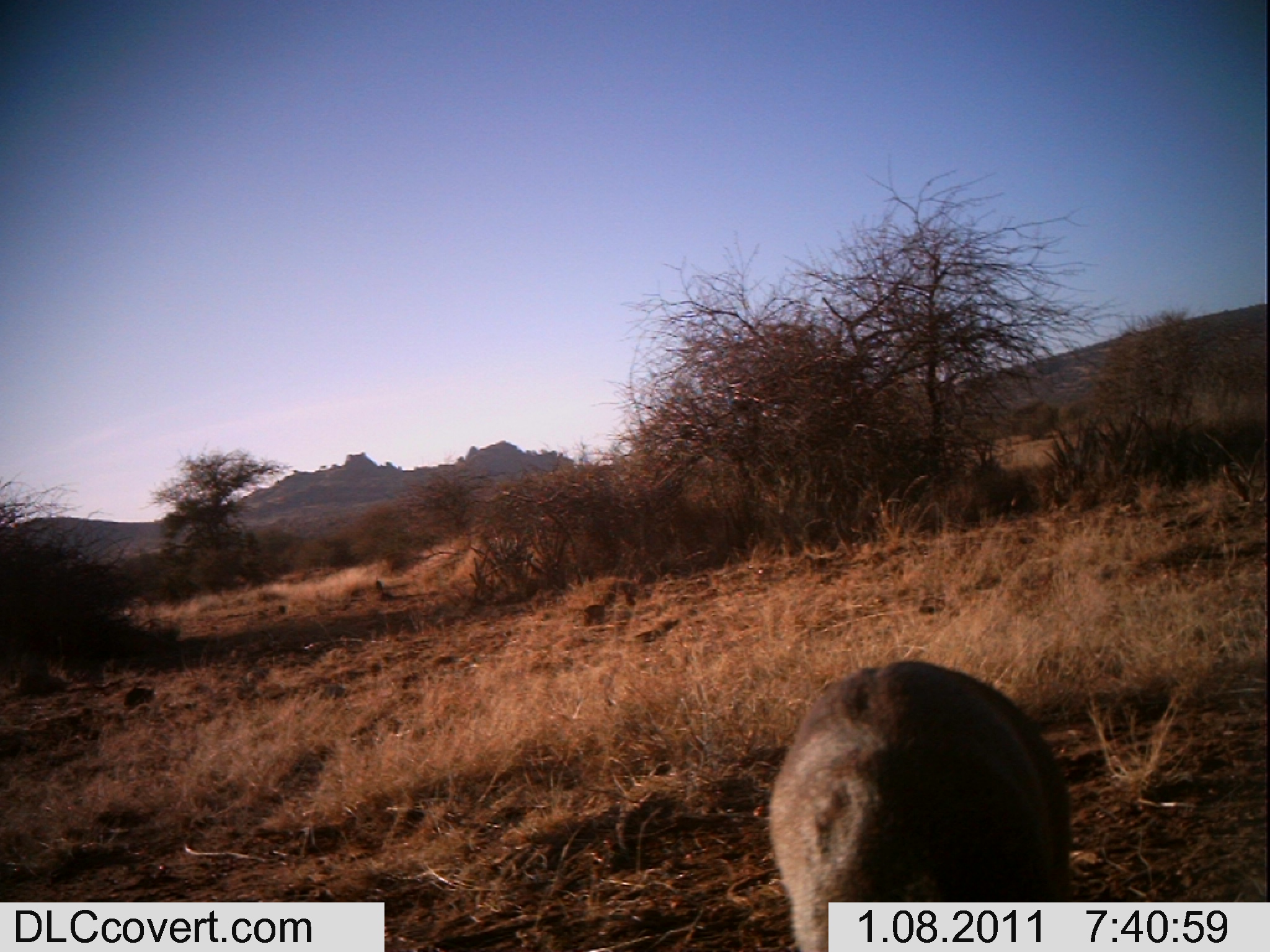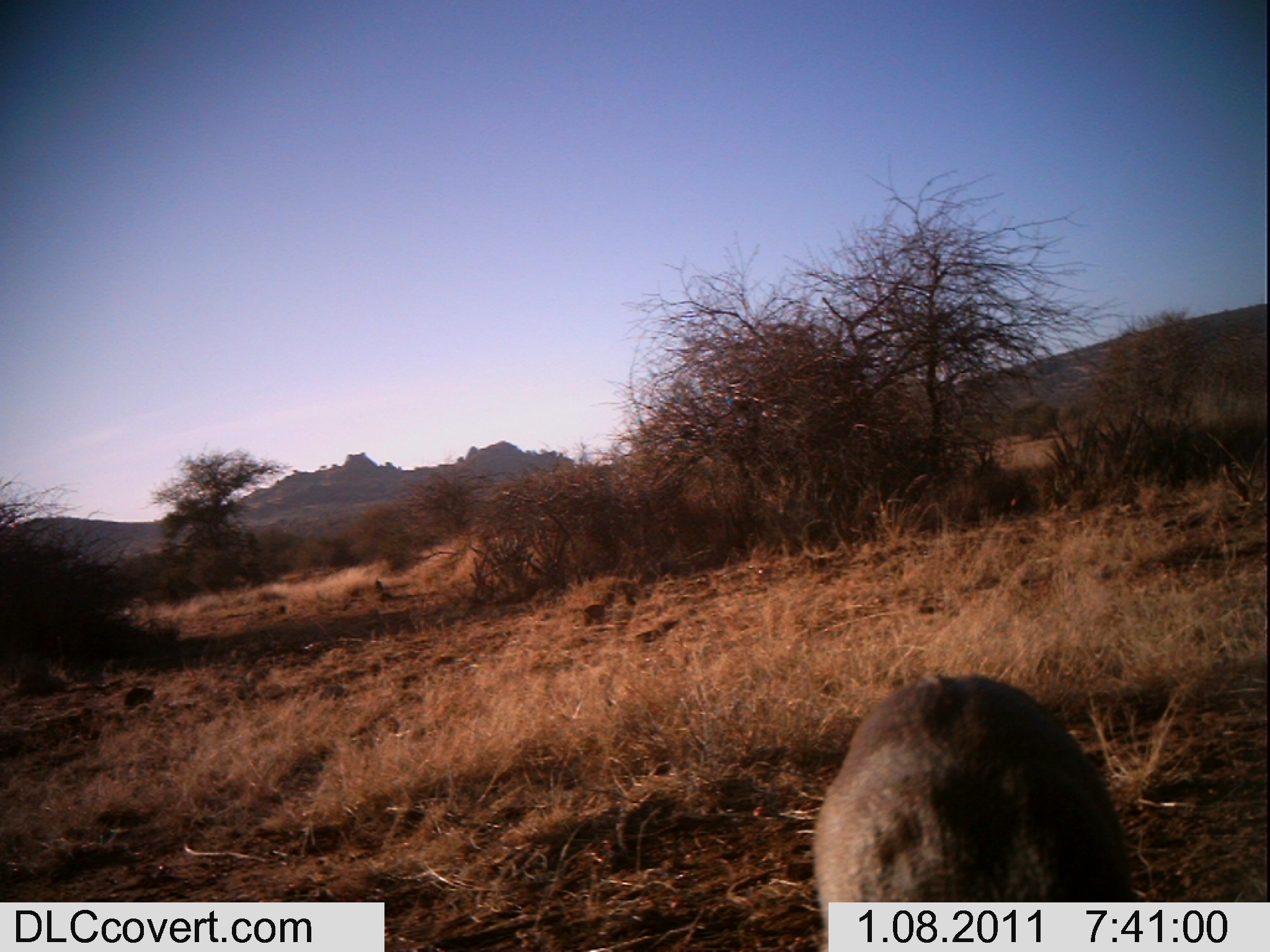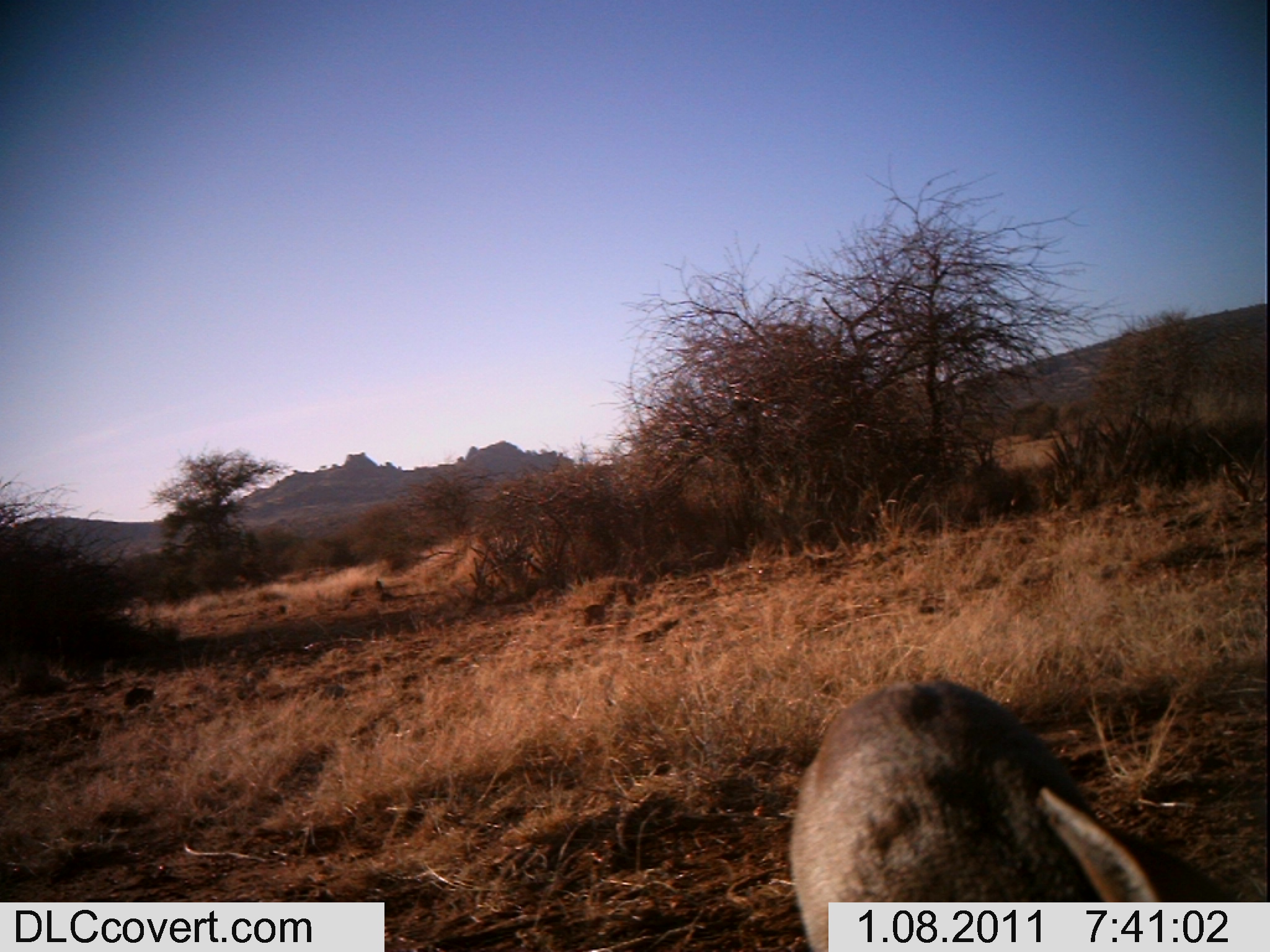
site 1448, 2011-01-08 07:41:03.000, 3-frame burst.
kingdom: Animalia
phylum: Chordata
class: Mammalia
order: Artiodactyla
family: Bovidae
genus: Madoqua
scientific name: Madoqua guentheri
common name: günther's dik-dik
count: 1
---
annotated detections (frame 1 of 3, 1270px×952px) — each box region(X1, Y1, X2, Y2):
madoqua guentheri: region(761, 656, 1078, 952)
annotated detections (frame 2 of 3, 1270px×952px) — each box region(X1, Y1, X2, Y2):
madoqua guentheri: region(806, 669, 1135, 944)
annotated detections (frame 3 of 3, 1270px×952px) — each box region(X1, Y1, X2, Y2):
madoqua guentheri: region(782, 675, 1227, 946)